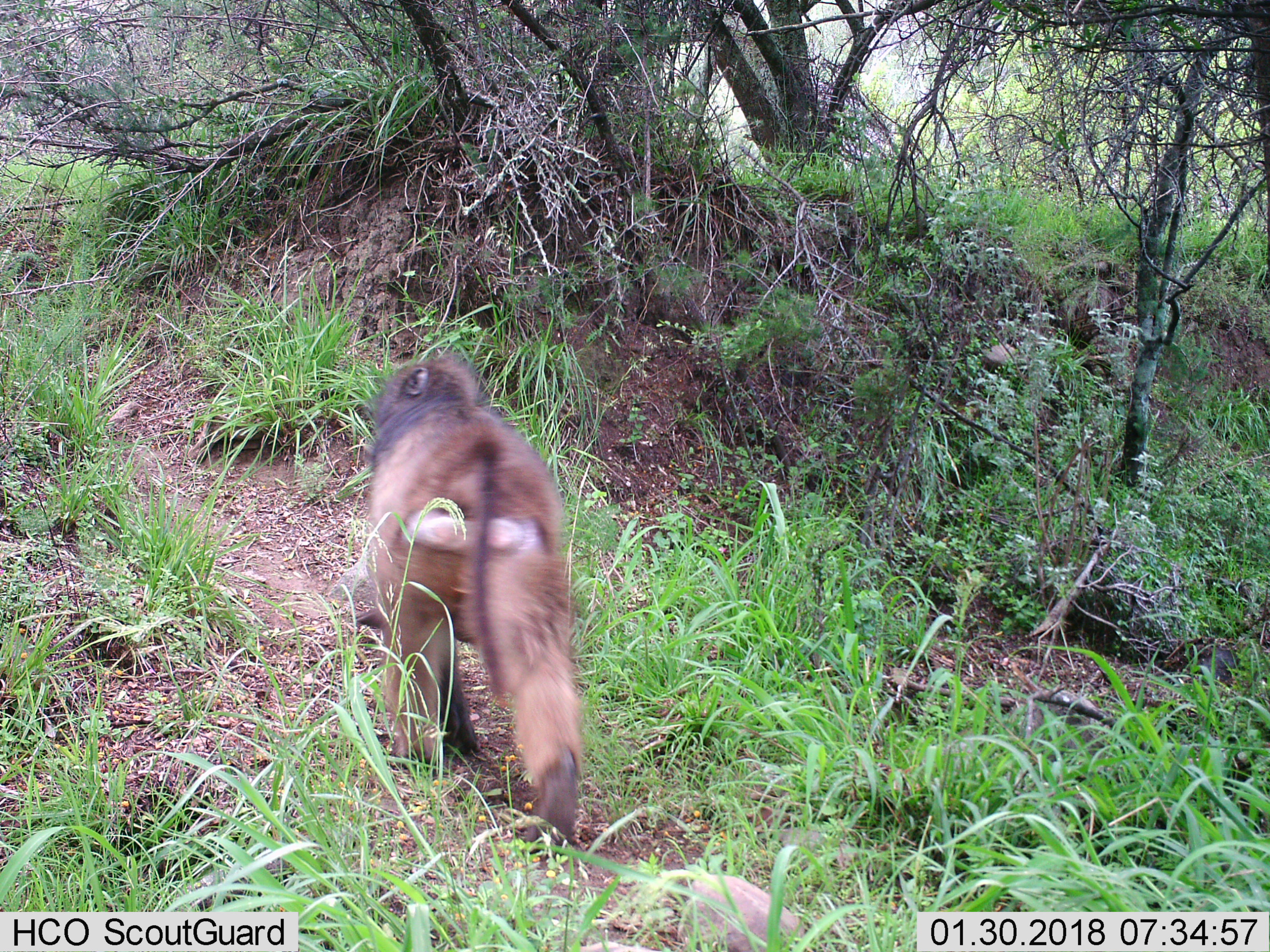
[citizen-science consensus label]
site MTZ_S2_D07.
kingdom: Animalia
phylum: Chordata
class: Mammalia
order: Primates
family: Cercopithecidae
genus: Papio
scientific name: Papio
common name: baboon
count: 1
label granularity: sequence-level